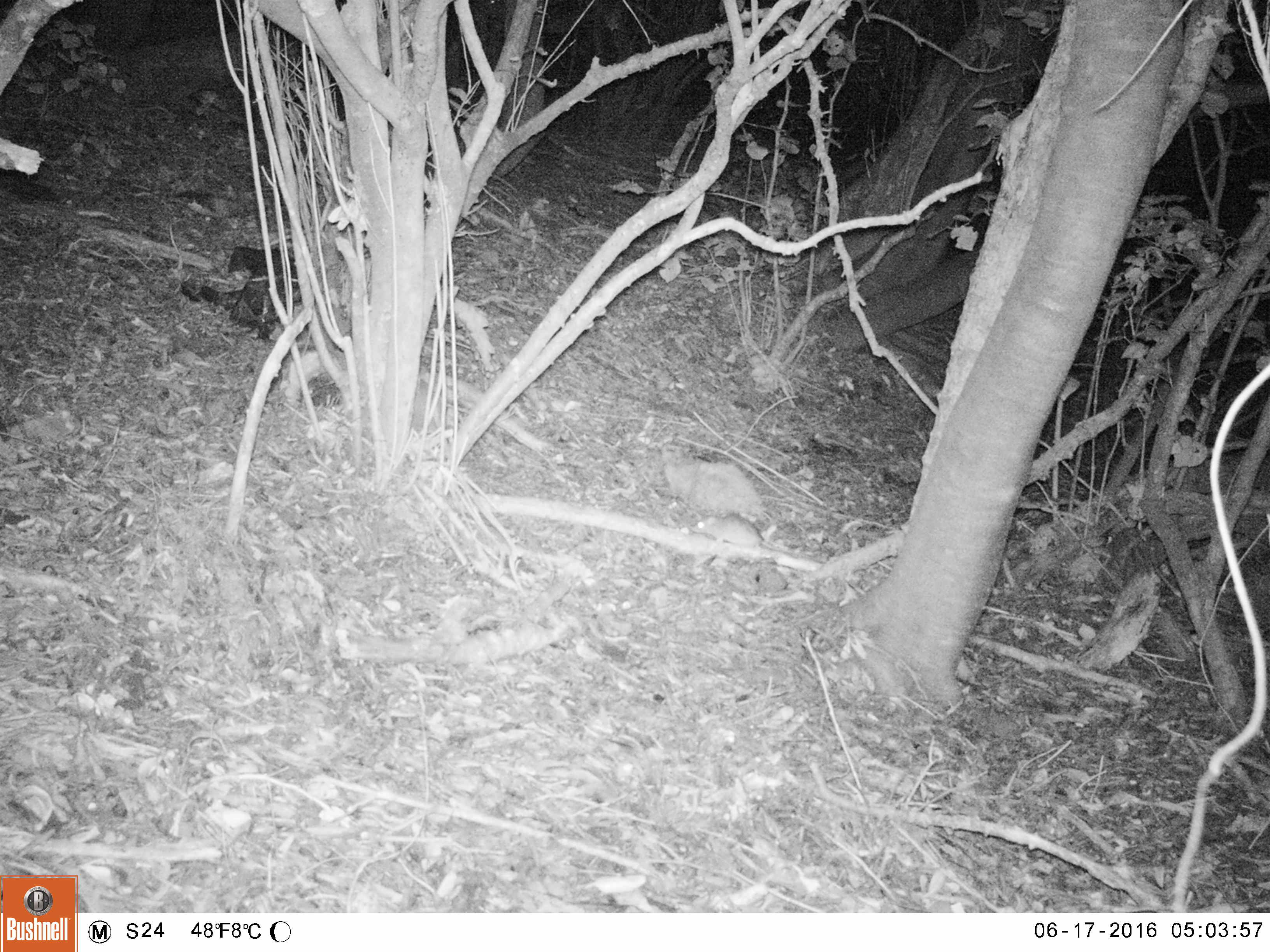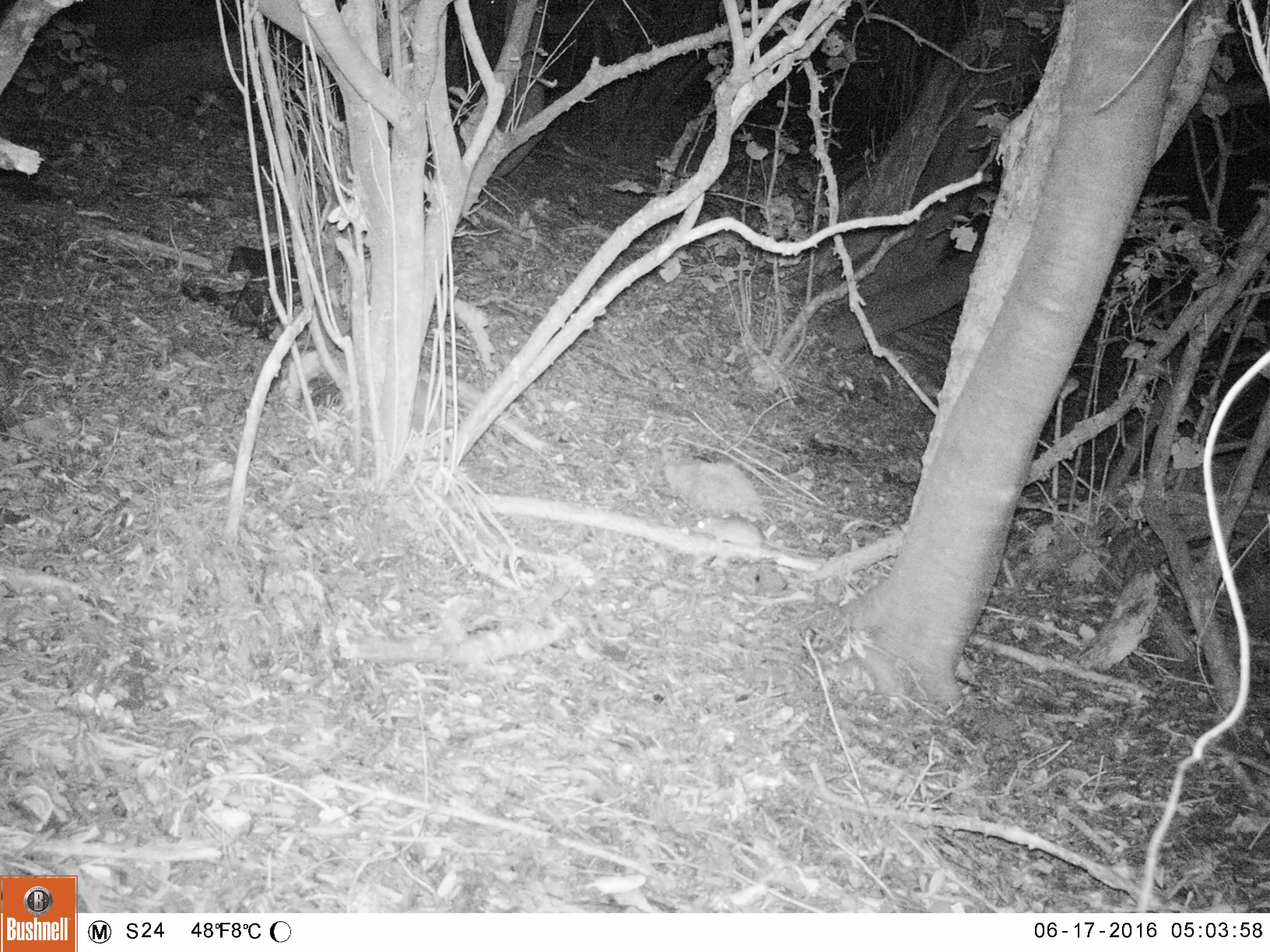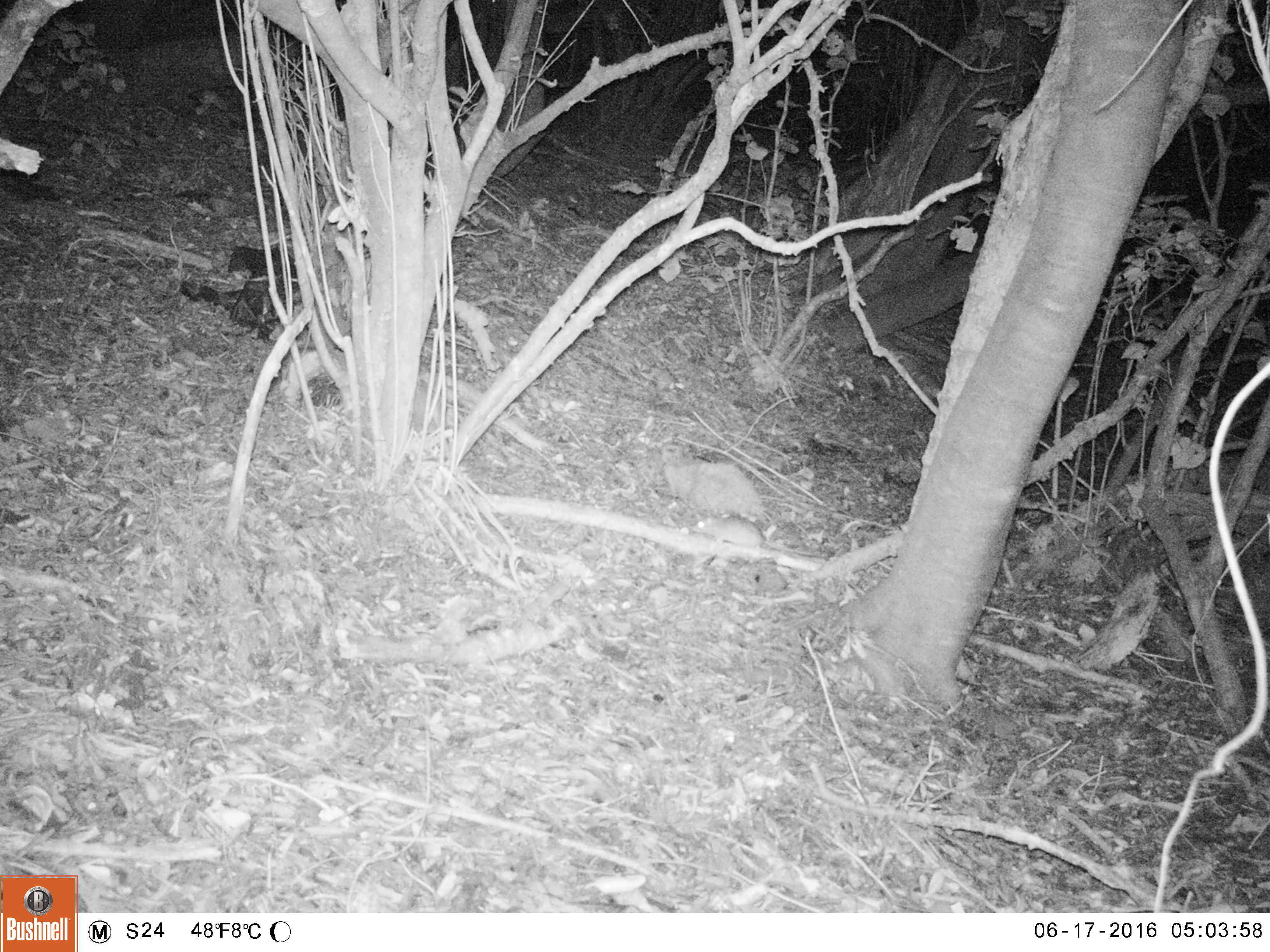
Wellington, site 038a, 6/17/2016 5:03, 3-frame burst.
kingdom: Animalia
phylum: Chordata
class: Mammalia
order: Rodentia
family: Muridae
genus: Rattus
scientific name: Rattus rattus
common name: ship rat